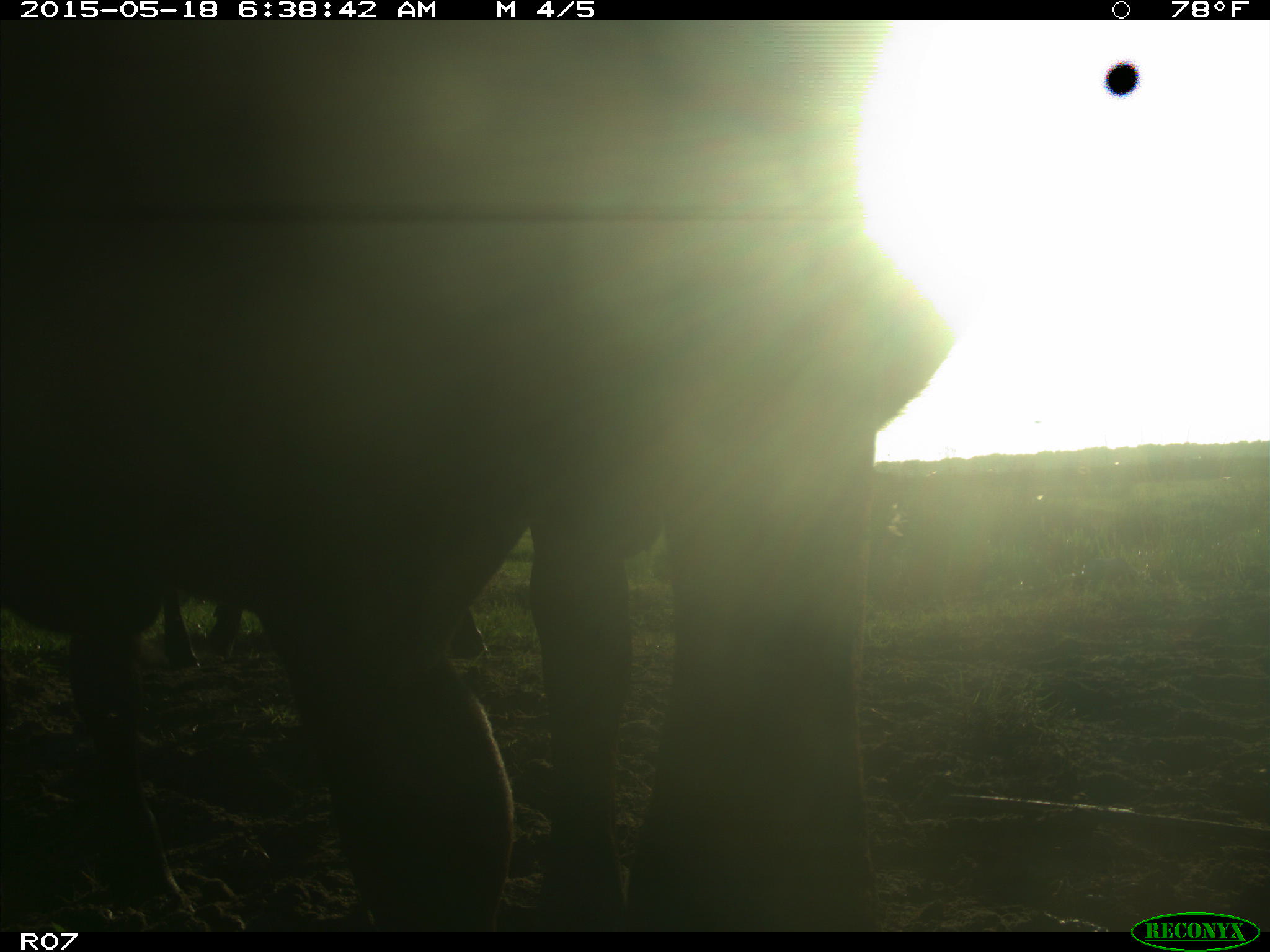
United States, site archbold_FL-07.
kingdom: Animalia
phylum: Chordata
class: Mammalia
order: Artiodactyla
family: Bovidae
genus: Bos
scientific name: Bos taurus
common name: domestic cow